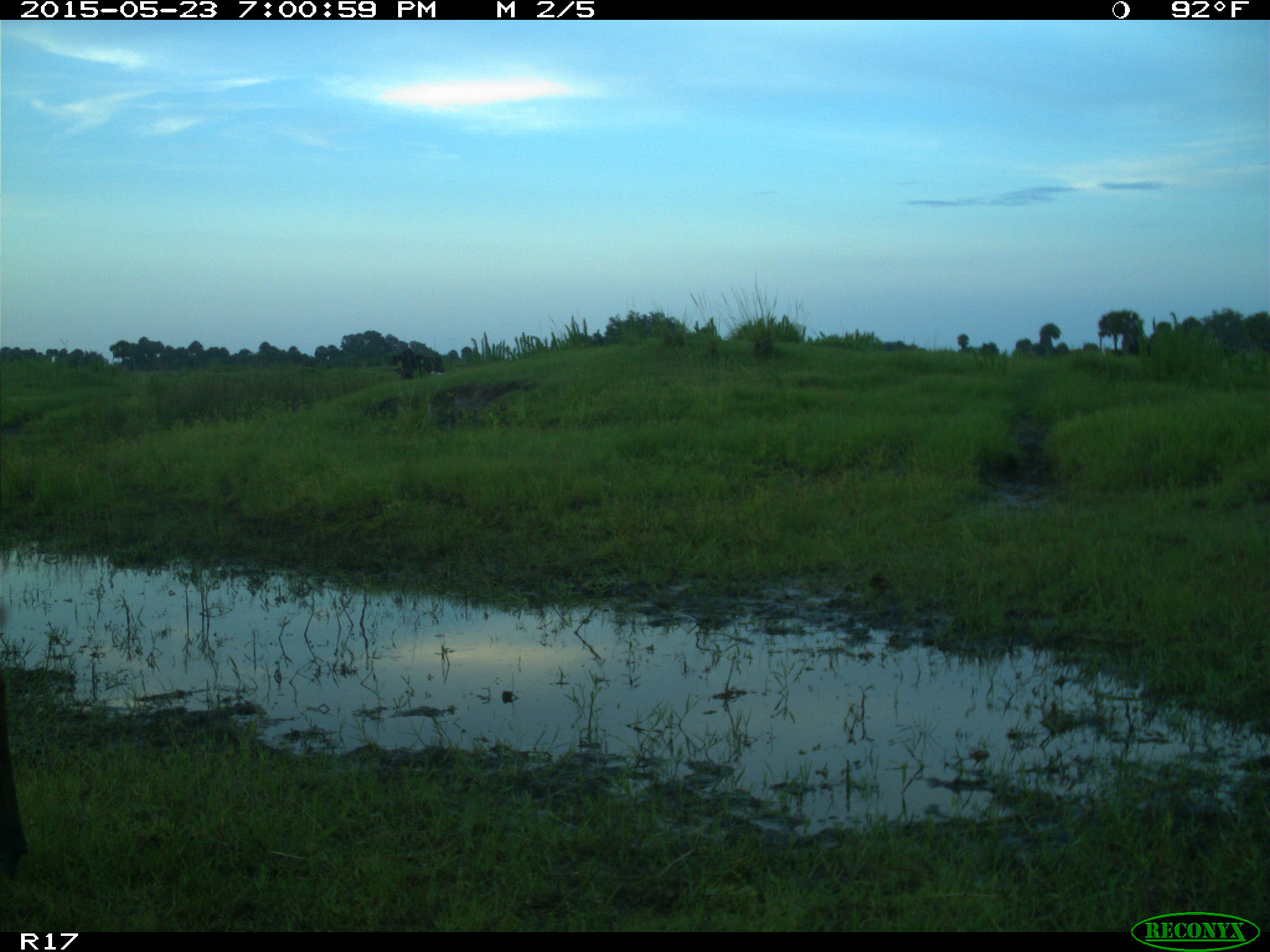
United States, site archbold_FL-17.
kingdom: Animalia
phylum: Chordata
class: Mammalia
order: Artiodactyla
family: Bovidae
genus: Bos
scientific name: Bos taurus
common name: domestic cow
Bos taurus (domestic cow).